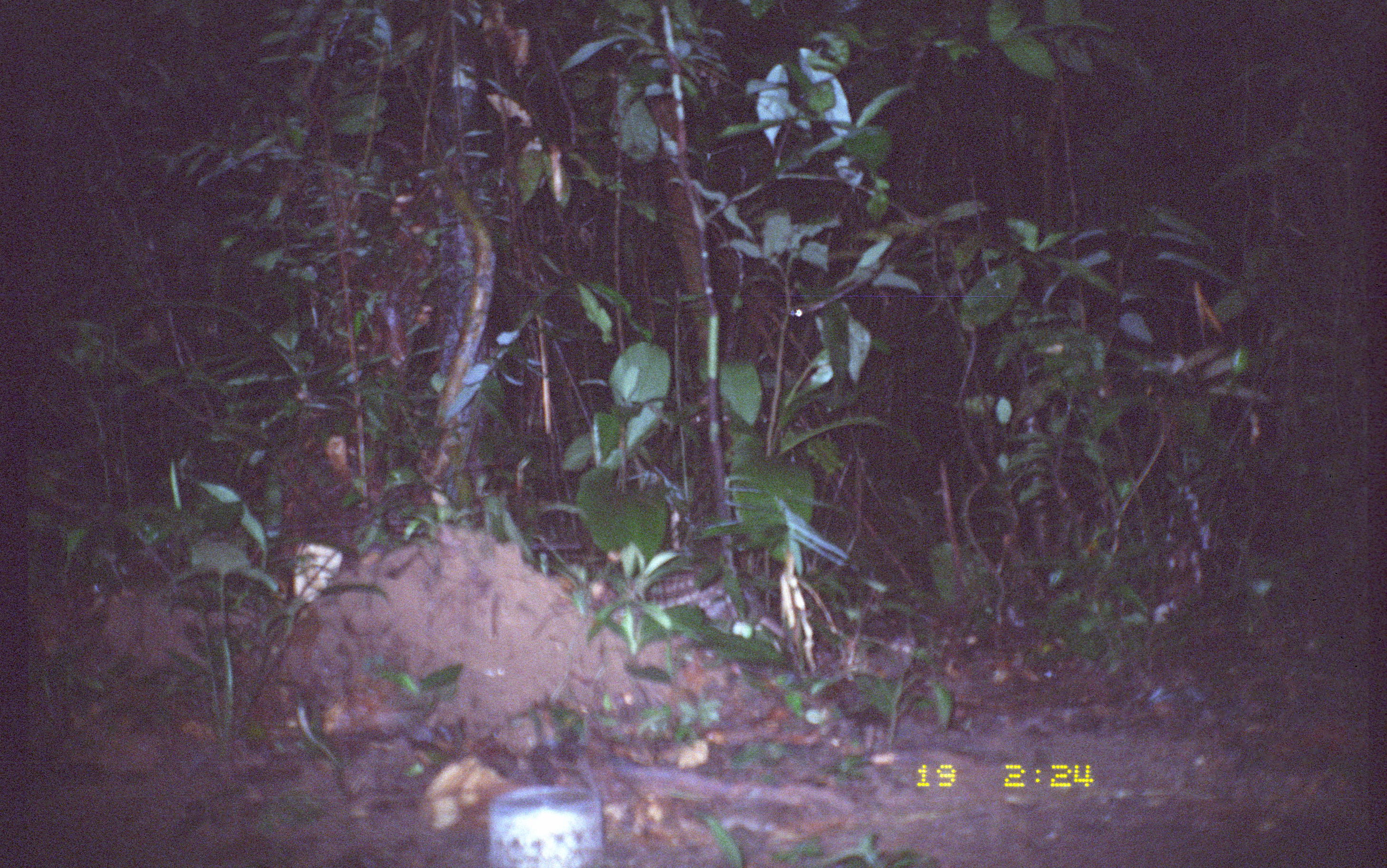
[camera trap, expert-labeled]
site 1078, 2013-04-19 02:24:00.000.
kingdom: Animalia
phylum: Chordata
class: Mammalia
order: Rodentia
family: Cuniculidae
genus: Cuniculus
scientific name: Cuniculus paca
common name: spotted paca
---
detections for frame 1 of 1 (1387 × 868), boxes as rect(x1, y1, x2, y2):
cuniculus paca: rect(587, 559, 786, 653)